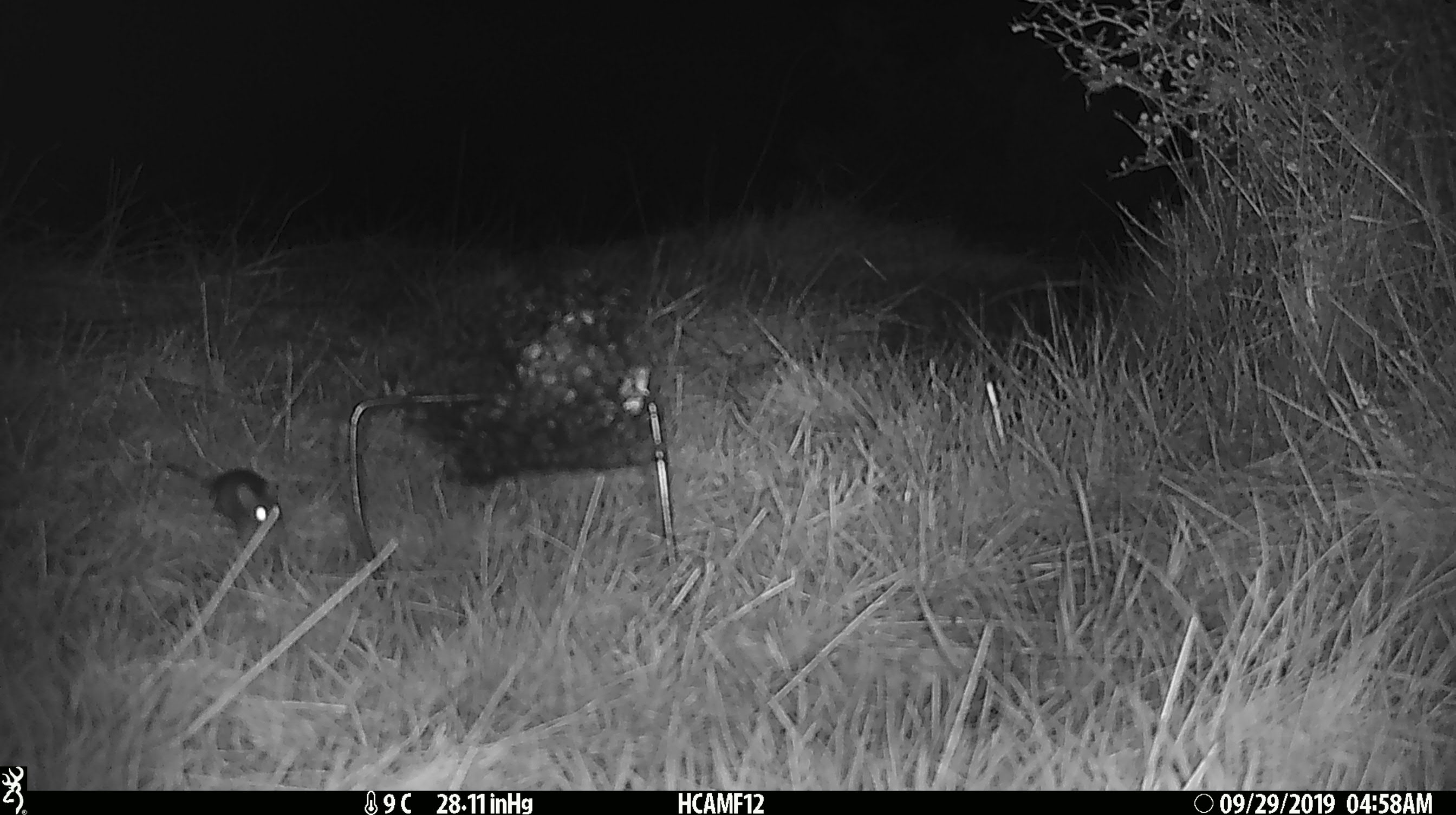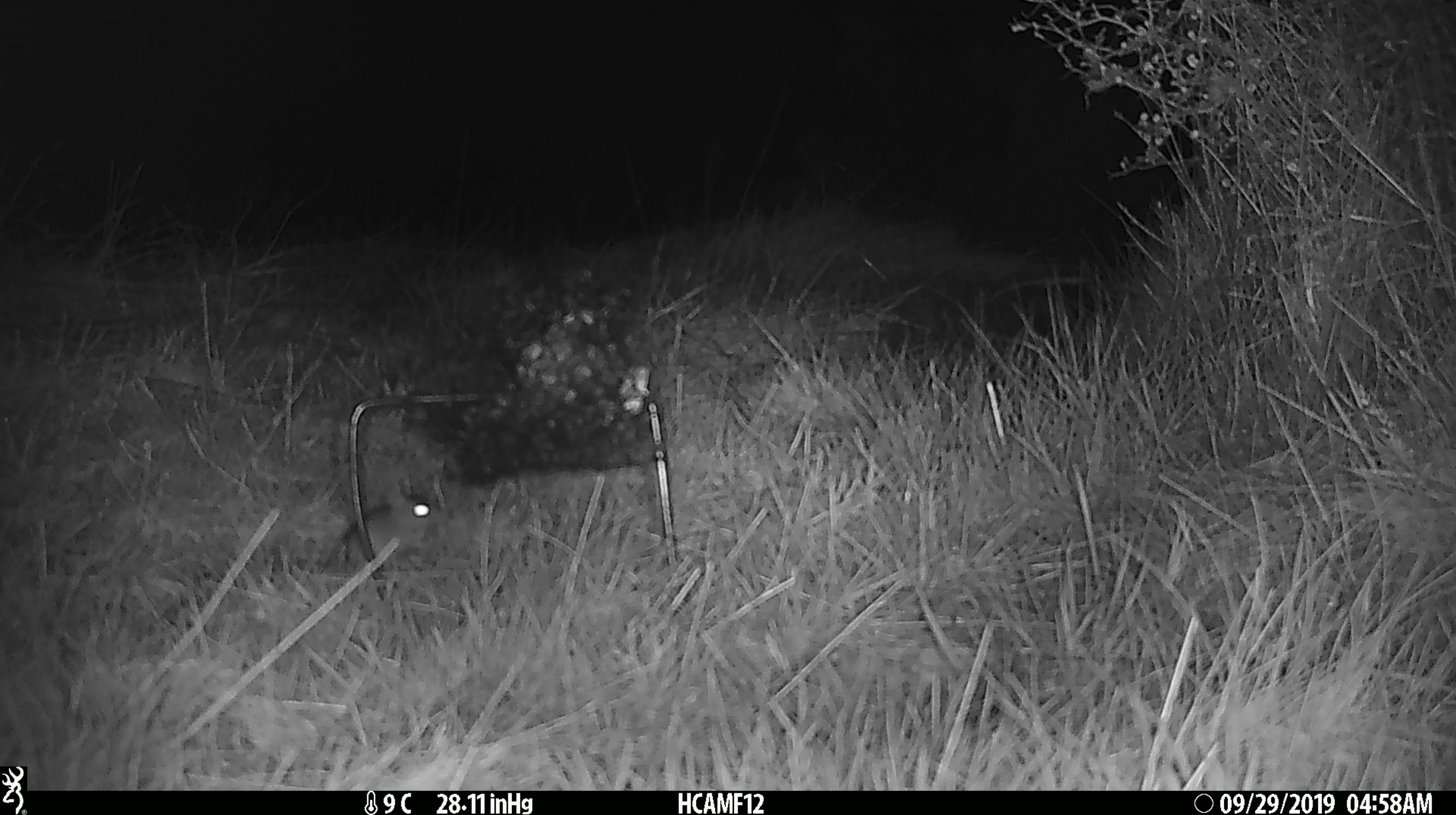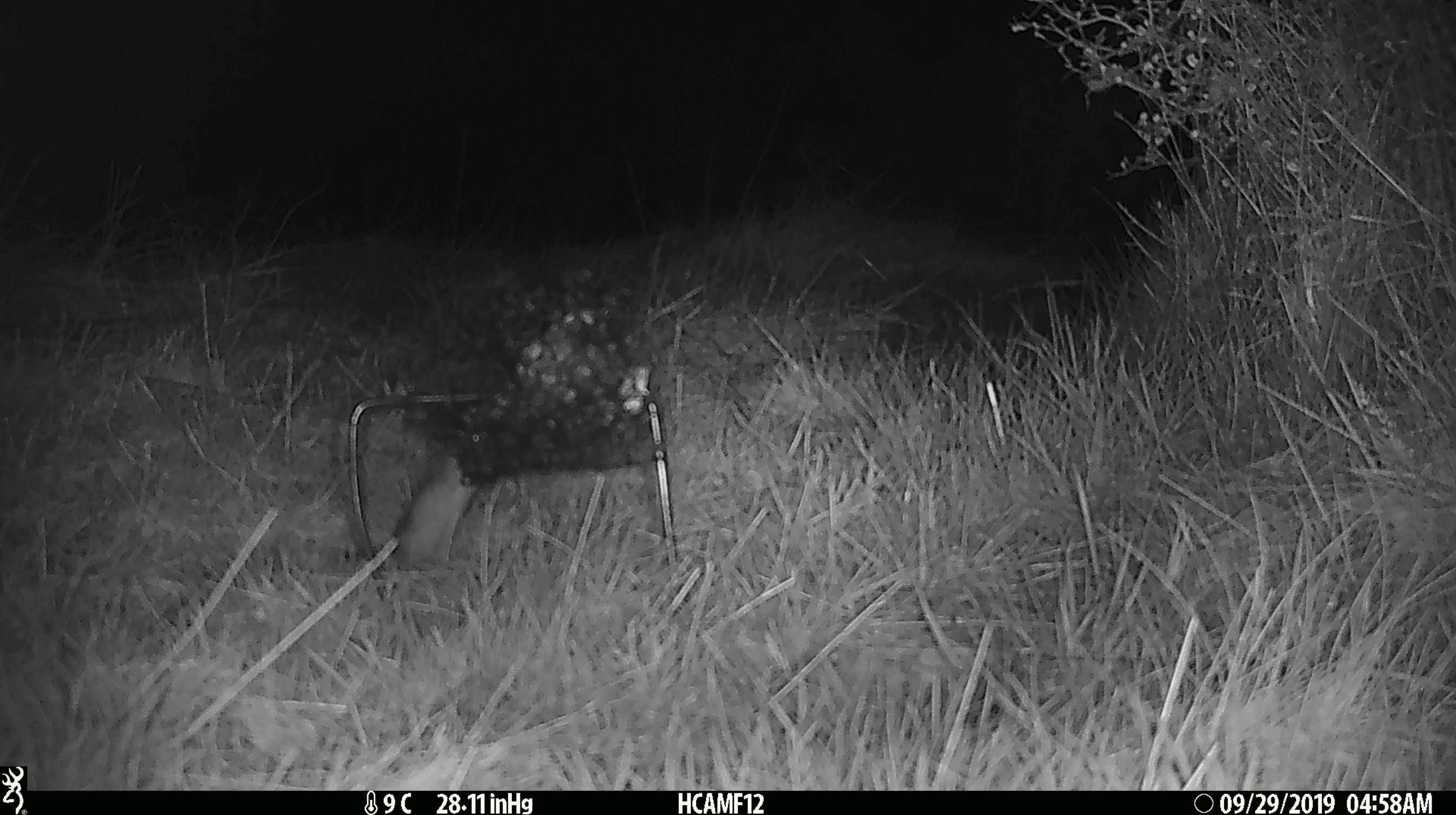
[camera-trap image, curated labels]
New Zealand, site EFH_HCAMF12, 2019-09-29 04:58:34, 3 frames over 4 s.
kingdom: Animalia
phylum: Chordata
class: Mammalia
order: Rodentia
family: Muridae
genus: Mus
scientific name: Mus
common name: mouse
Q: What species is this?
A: Mouse (Mus).